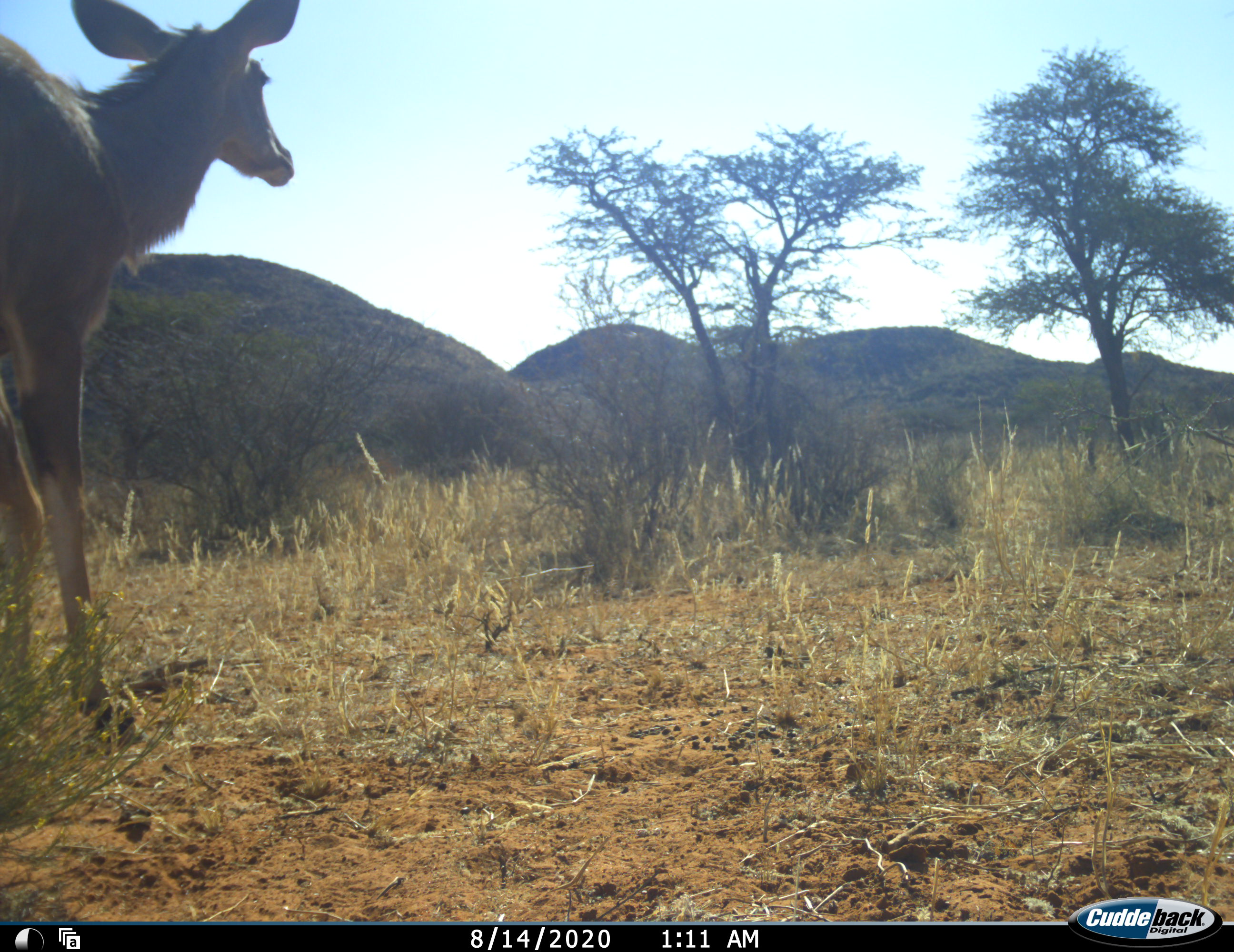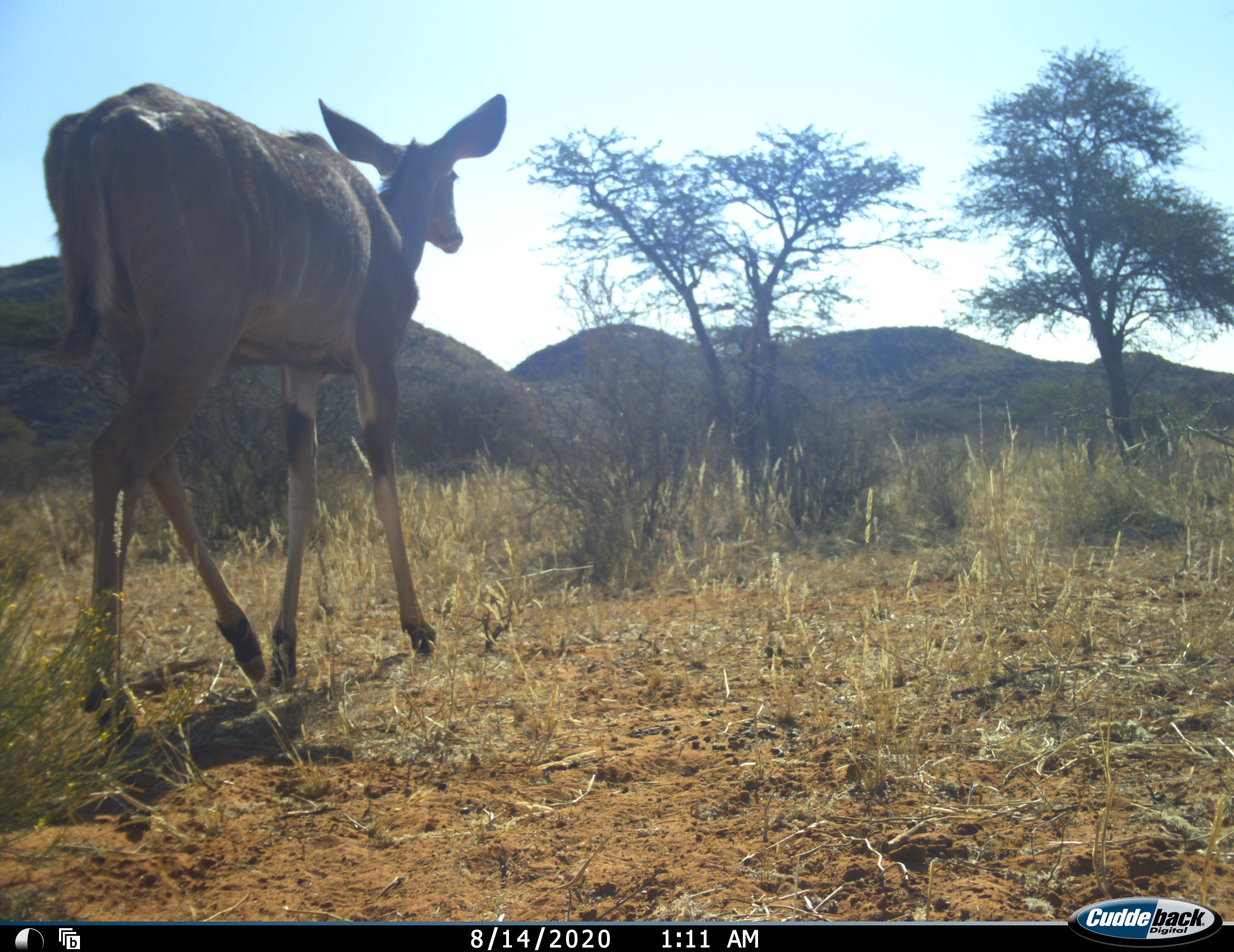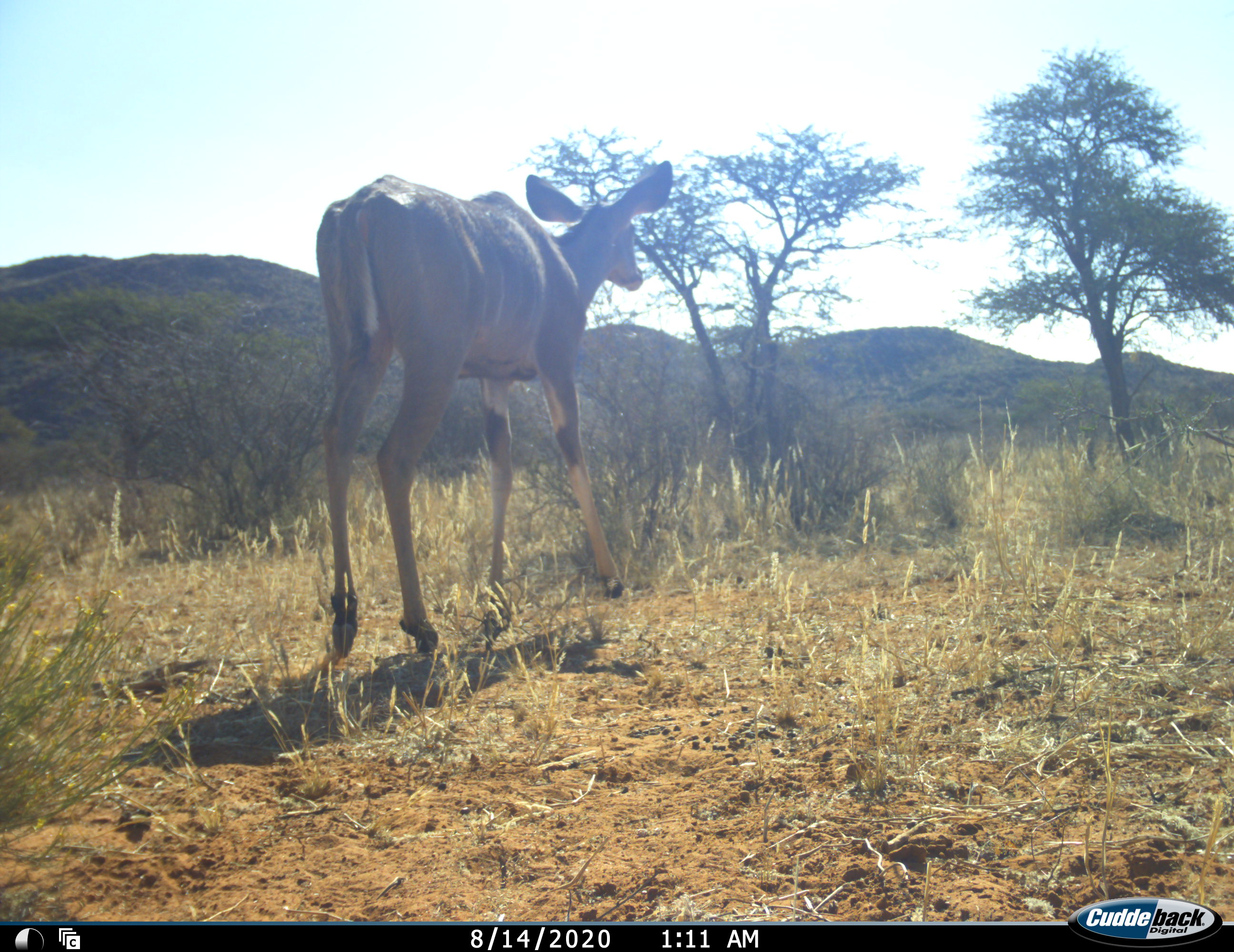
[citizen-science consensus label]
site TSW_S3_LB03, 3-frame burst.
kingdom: Animalia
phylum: Chordata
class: Mammalia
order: Artiodactyla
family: Bovidae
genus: Tragelaphus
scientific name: Tragelaphus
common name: kudu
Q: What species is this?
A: Kudu (Tragelaphus).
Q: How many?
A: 1.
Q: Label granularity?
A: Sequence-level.